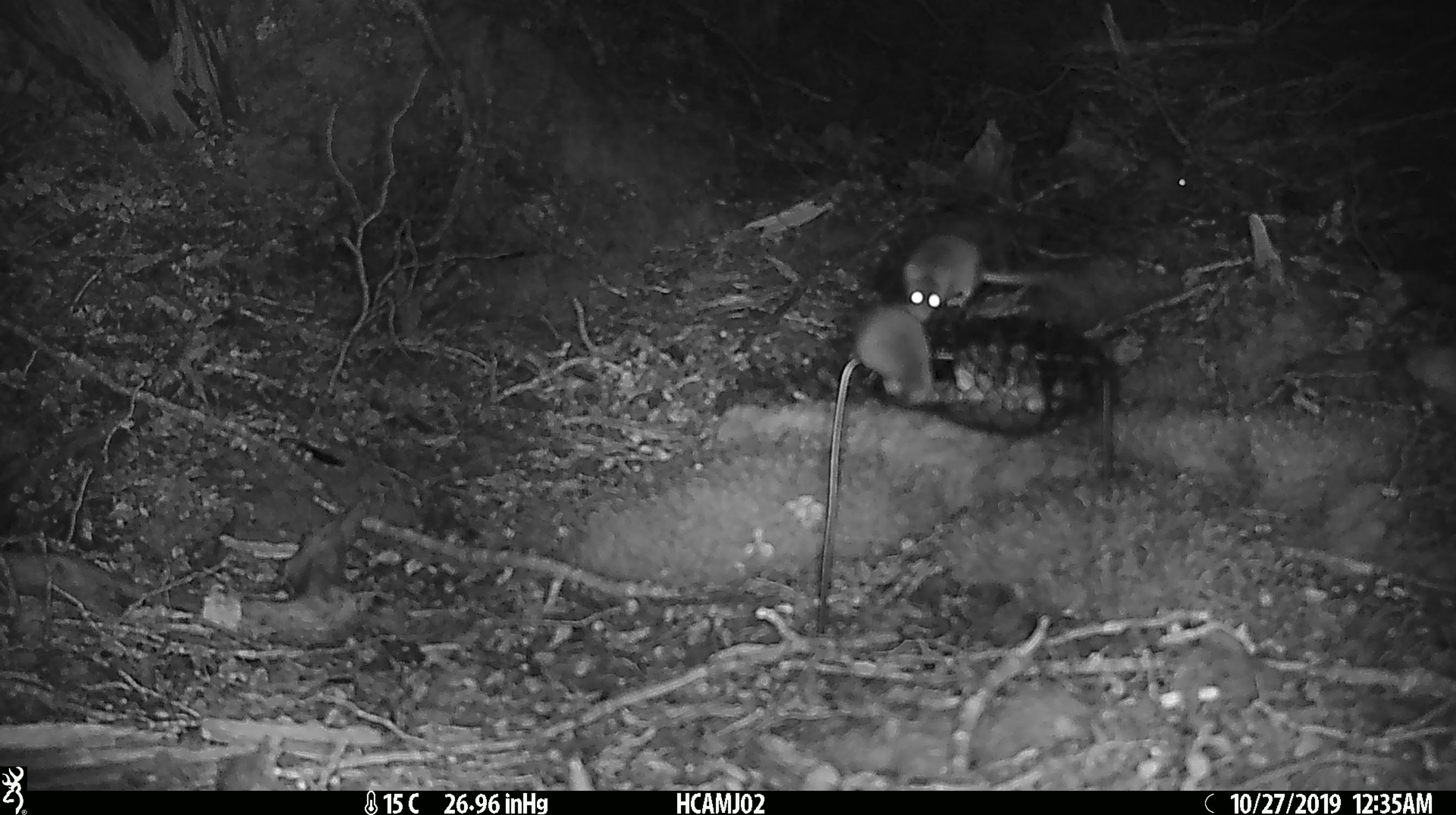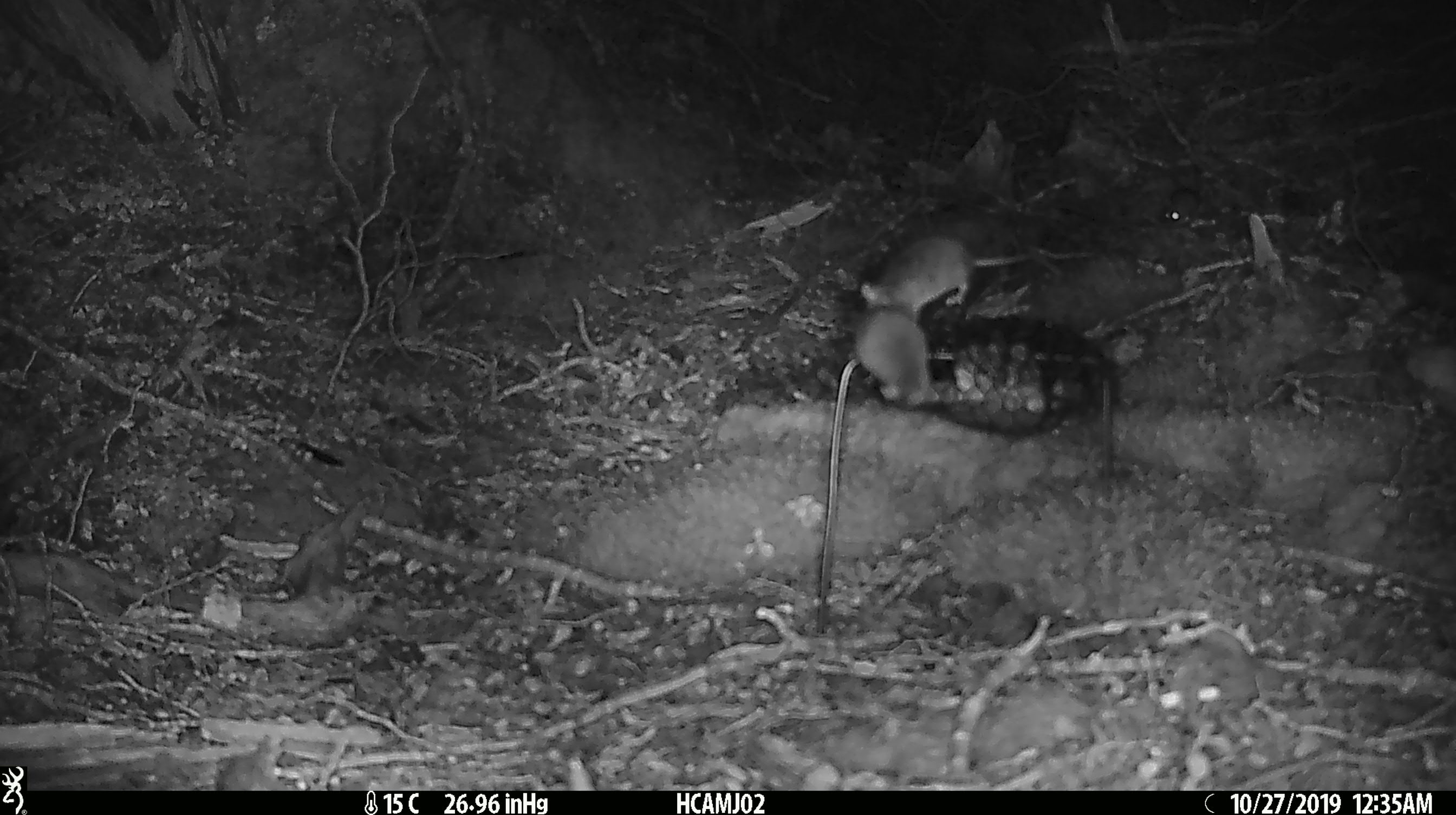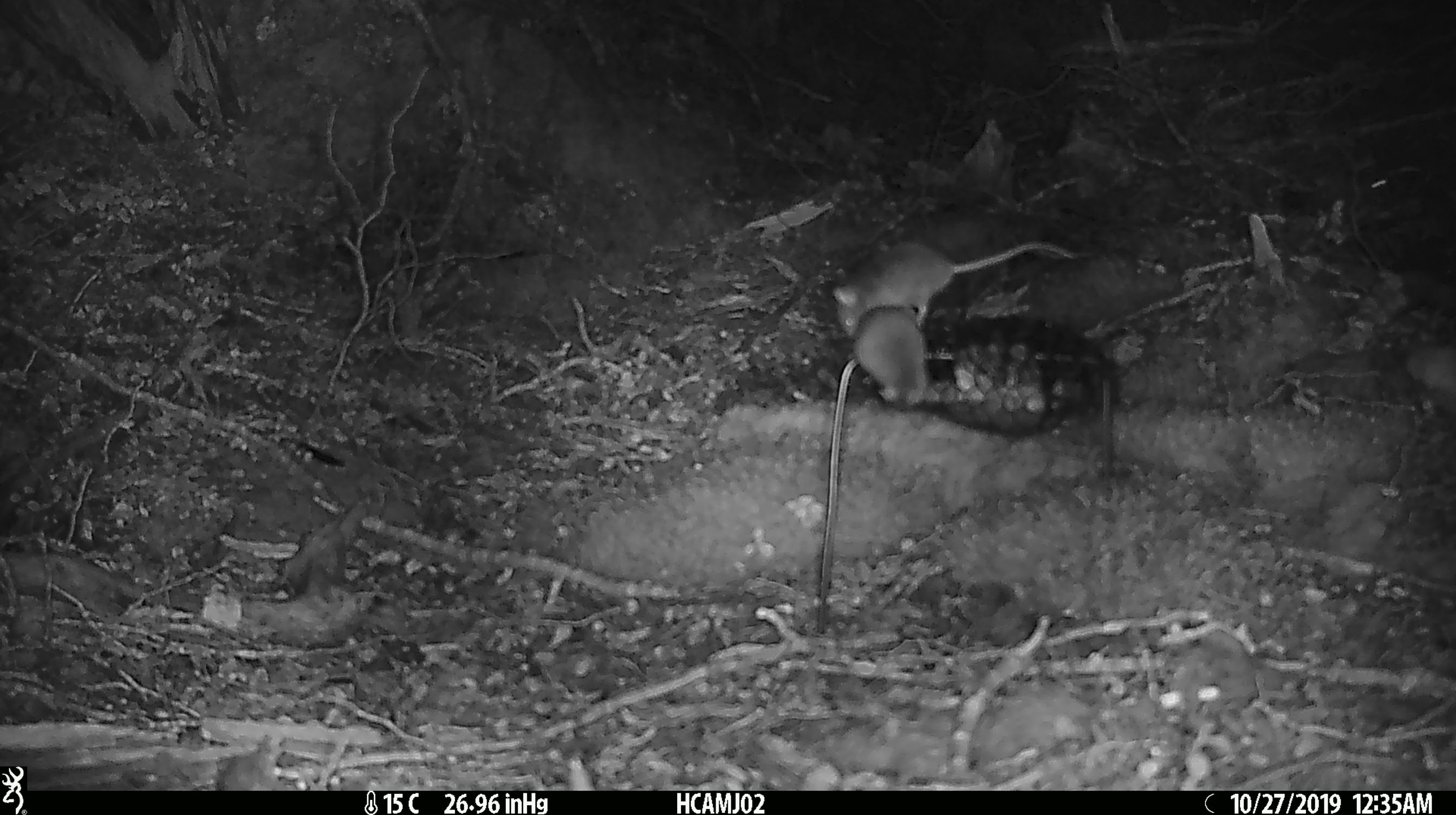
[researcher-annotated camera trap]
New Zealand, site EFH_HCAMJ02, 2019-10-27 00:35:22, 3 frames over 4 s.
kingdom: Animalia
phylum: Chordata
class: Mammalia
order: Rodentia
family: Muridae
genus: Mus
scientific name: Mus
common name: mouse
Mouse (Mus).